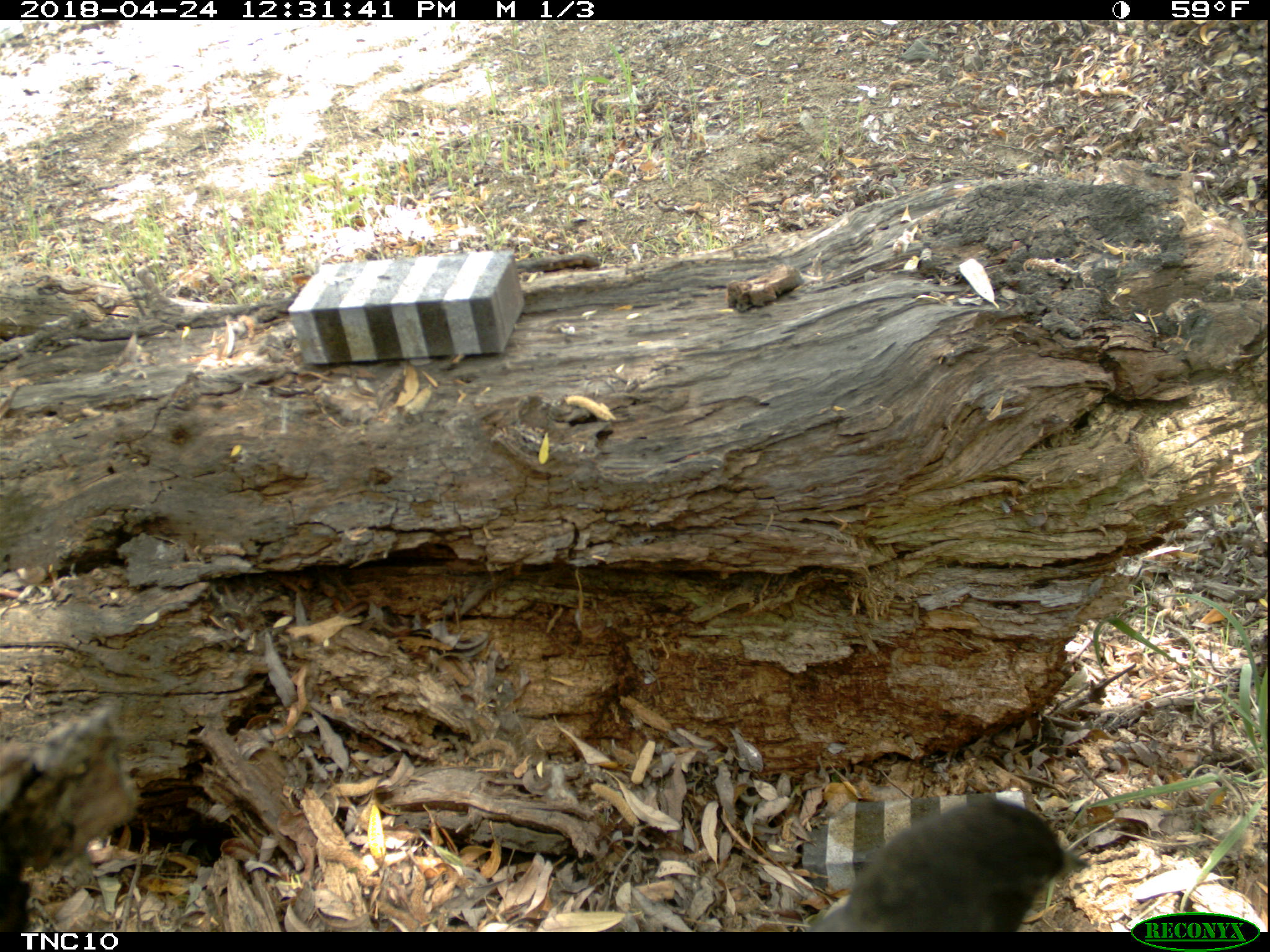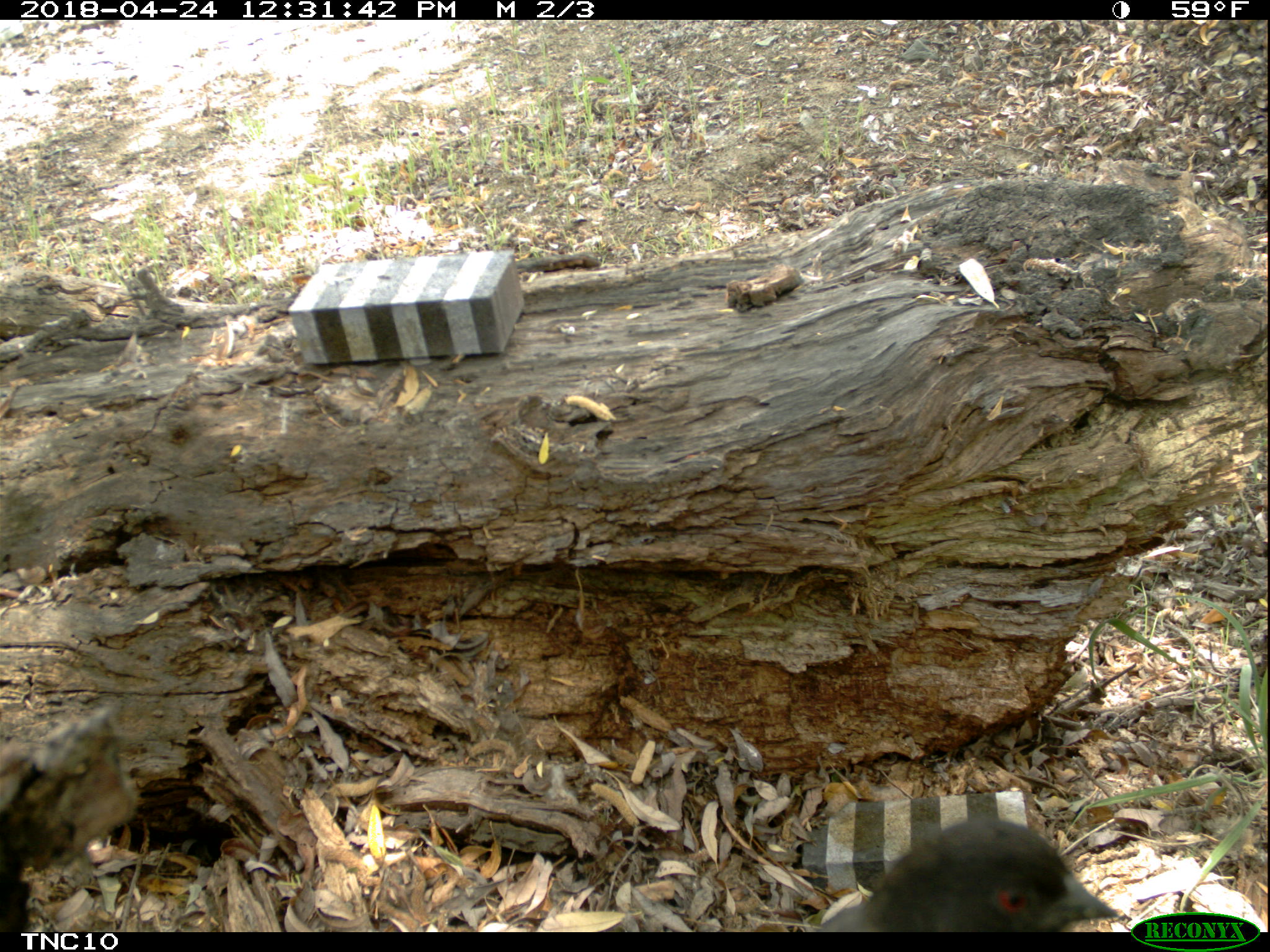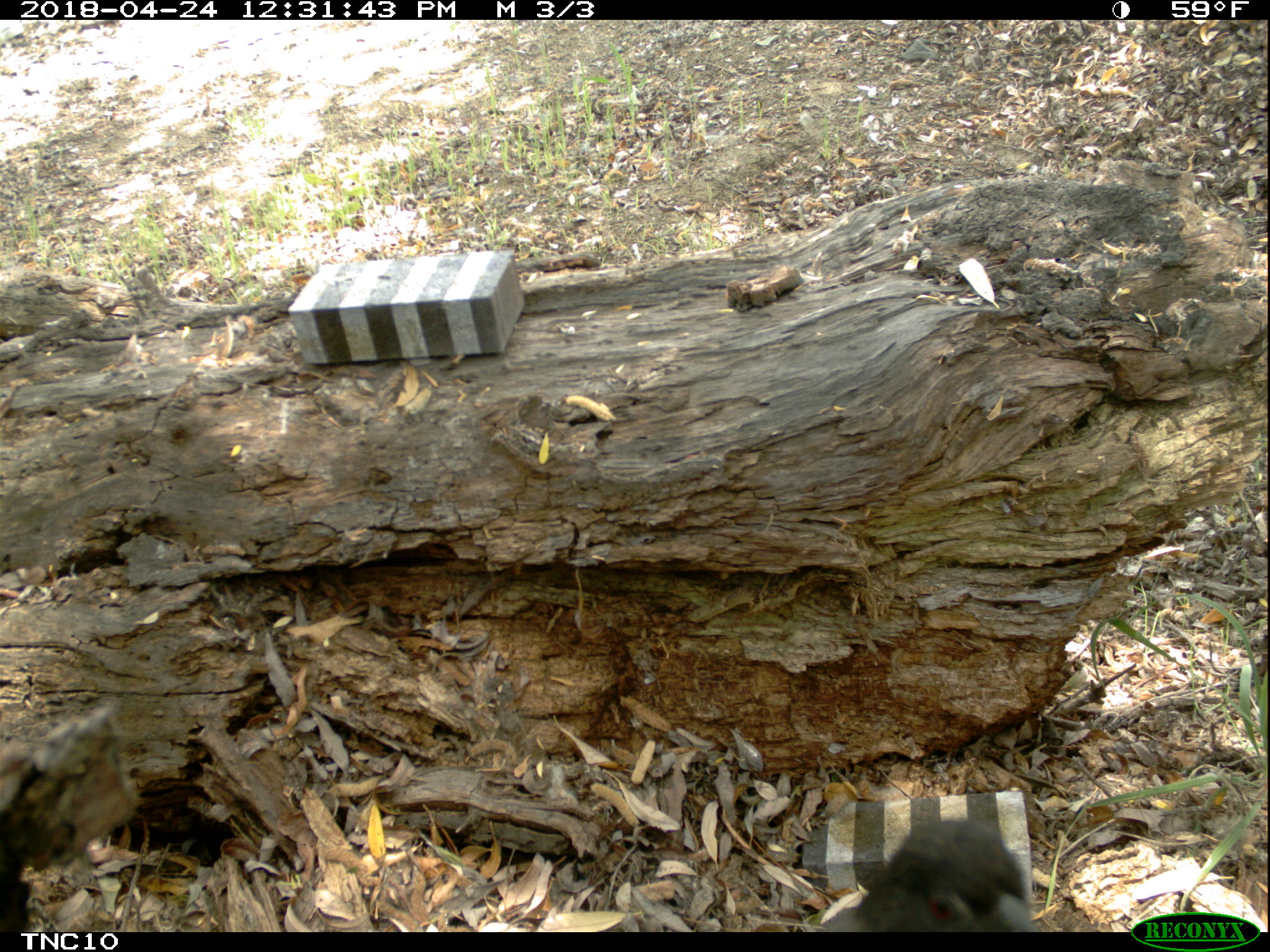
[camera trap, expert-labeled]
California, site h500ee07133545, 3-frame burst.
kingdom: Animalia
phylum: Chordata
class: Aves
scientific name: Aves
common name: bird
Bird (Aves).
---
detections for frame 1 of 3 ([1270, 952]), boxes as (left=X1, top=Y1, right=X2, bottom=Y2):
bird: (left=808, top=803, right=1090, bottom=929)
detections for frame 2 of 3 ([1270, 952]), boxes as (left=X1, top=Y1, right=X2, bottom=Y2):
bird: (left=816, top=813, right=1121, bottom=930)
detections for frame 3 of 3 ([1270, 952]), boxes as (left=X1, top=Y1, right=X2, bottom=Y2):
bird: (left=819, top=820, right=1036, bottom=932)